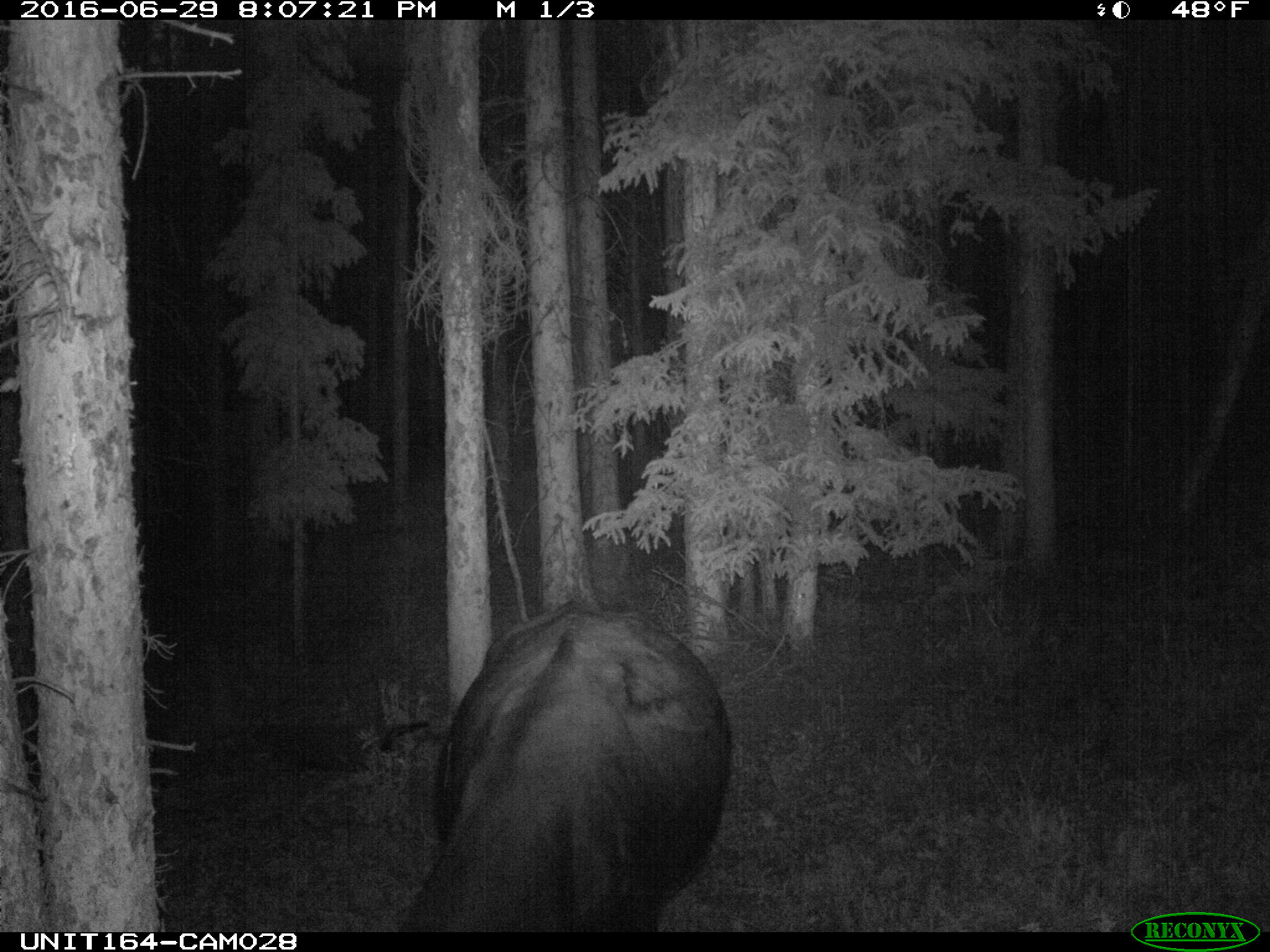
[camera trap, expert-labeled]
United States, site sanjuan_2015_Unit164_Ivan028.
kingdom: Animalia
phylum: Chordata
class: Mammalia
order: Artiodactyla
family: Bovidae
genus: Bos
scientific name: Bos taurus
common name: domestic cow